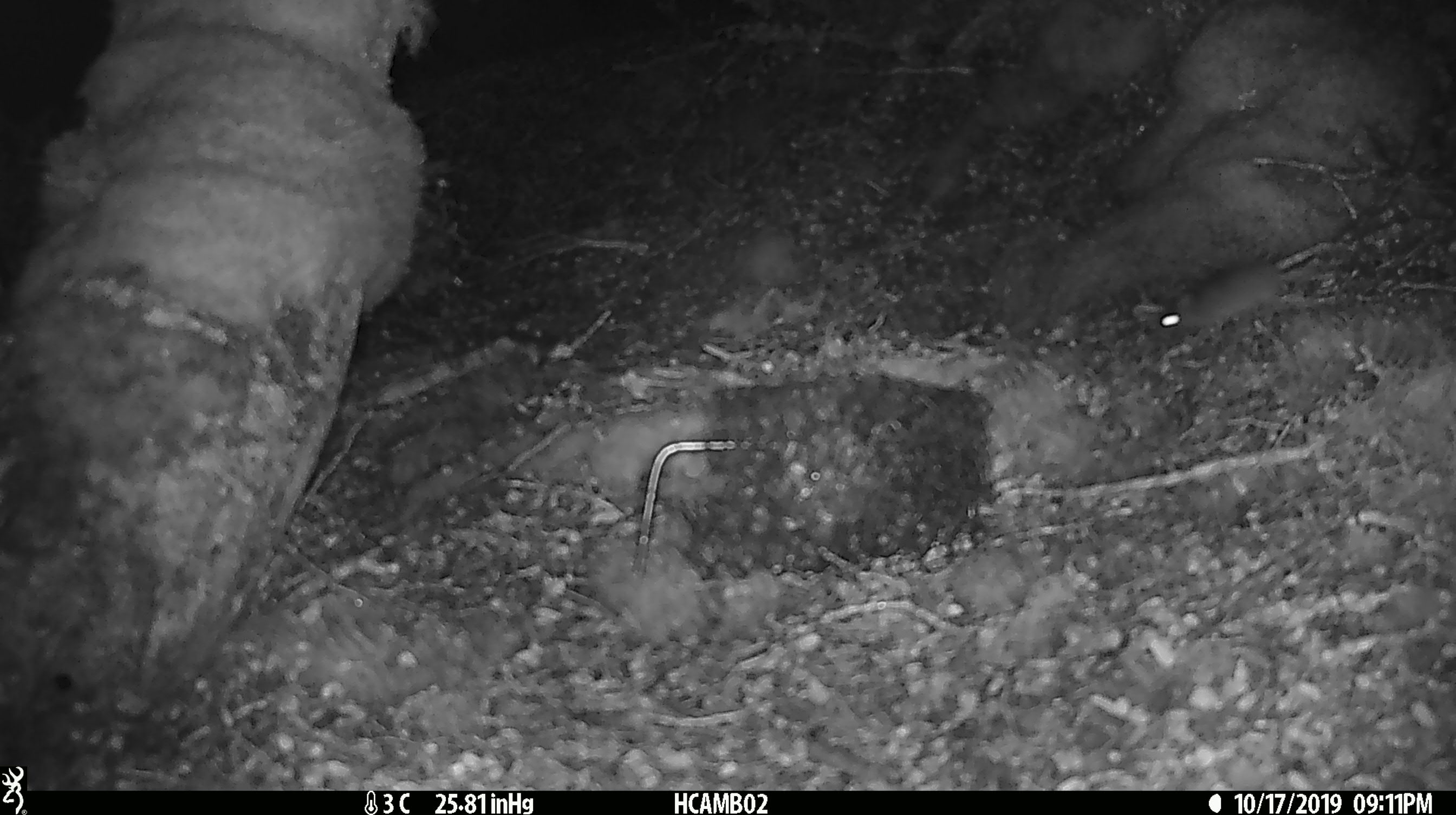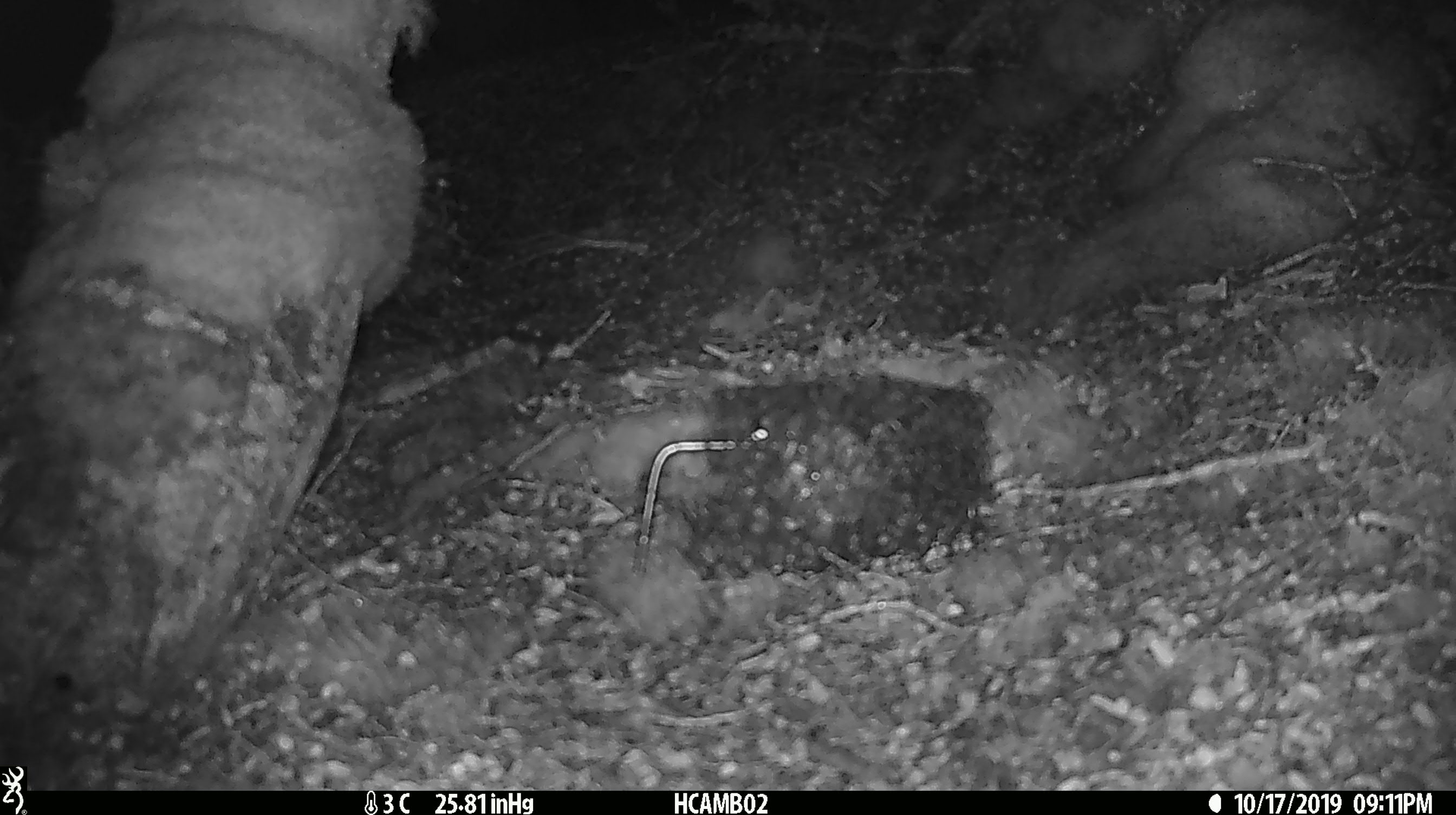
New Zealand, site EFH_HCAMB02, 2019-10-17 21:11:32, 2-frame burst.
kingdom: Animalia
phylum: Chordata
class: Mammalia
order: Rodentia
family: Muridae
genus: Mus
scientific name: Mus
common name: mouse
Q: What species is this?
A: Mouse (Mus).